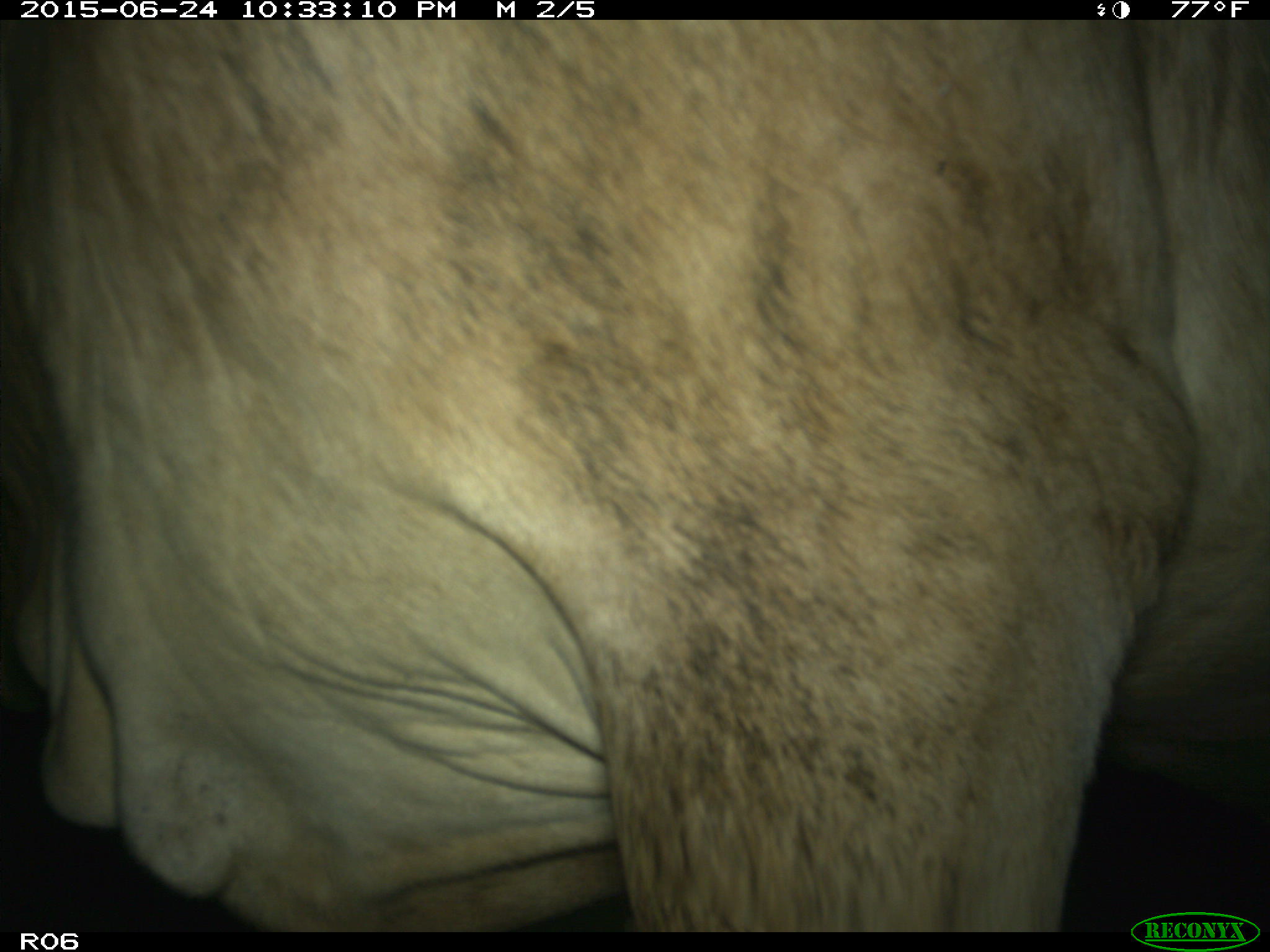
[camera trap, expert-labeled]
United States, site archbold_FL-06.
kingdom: Animalia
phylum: Chordata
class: Mammalia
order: Artiodactyla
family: Bovidae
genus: Bos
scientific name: Bos taurus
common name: domestic cow